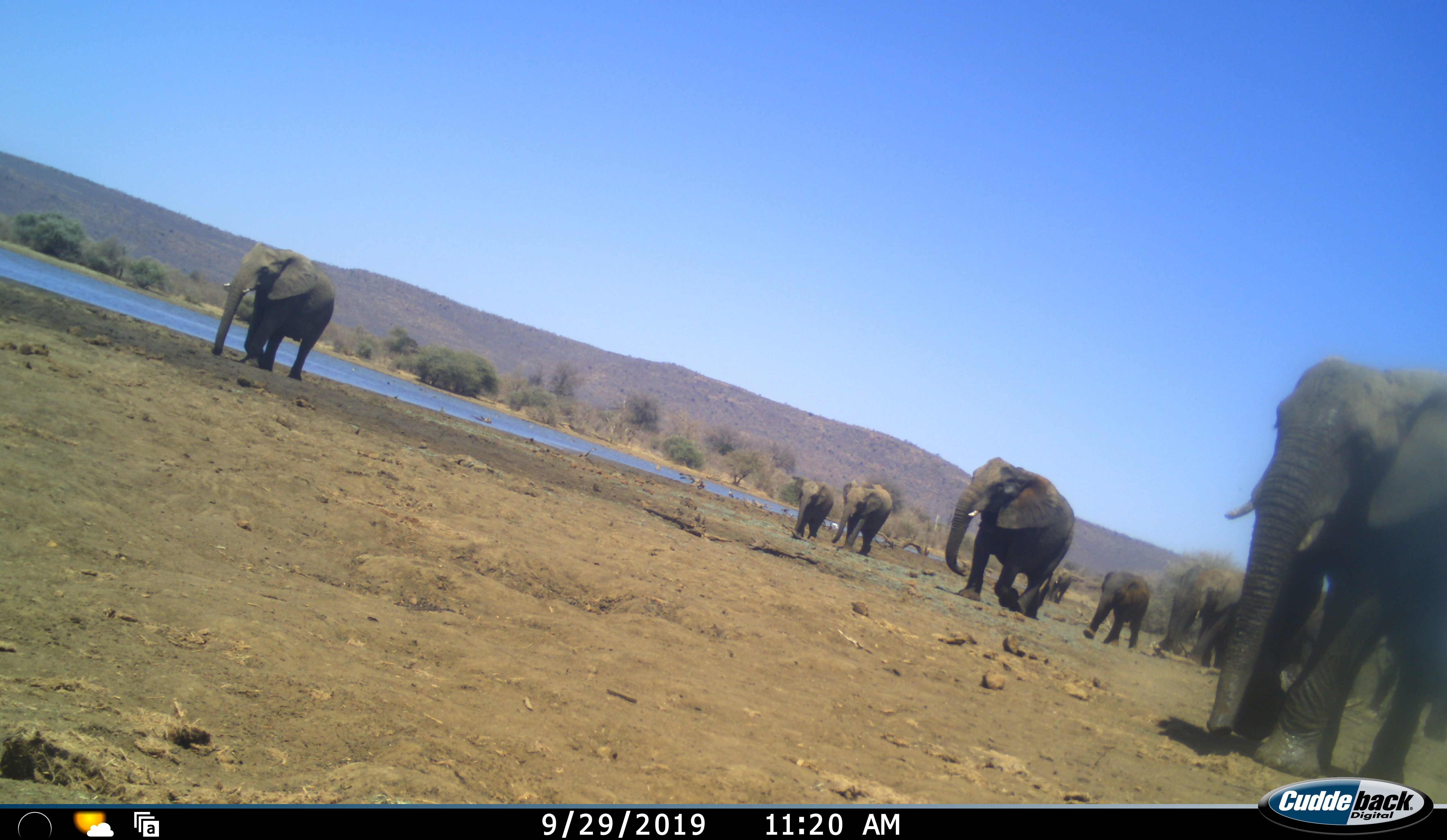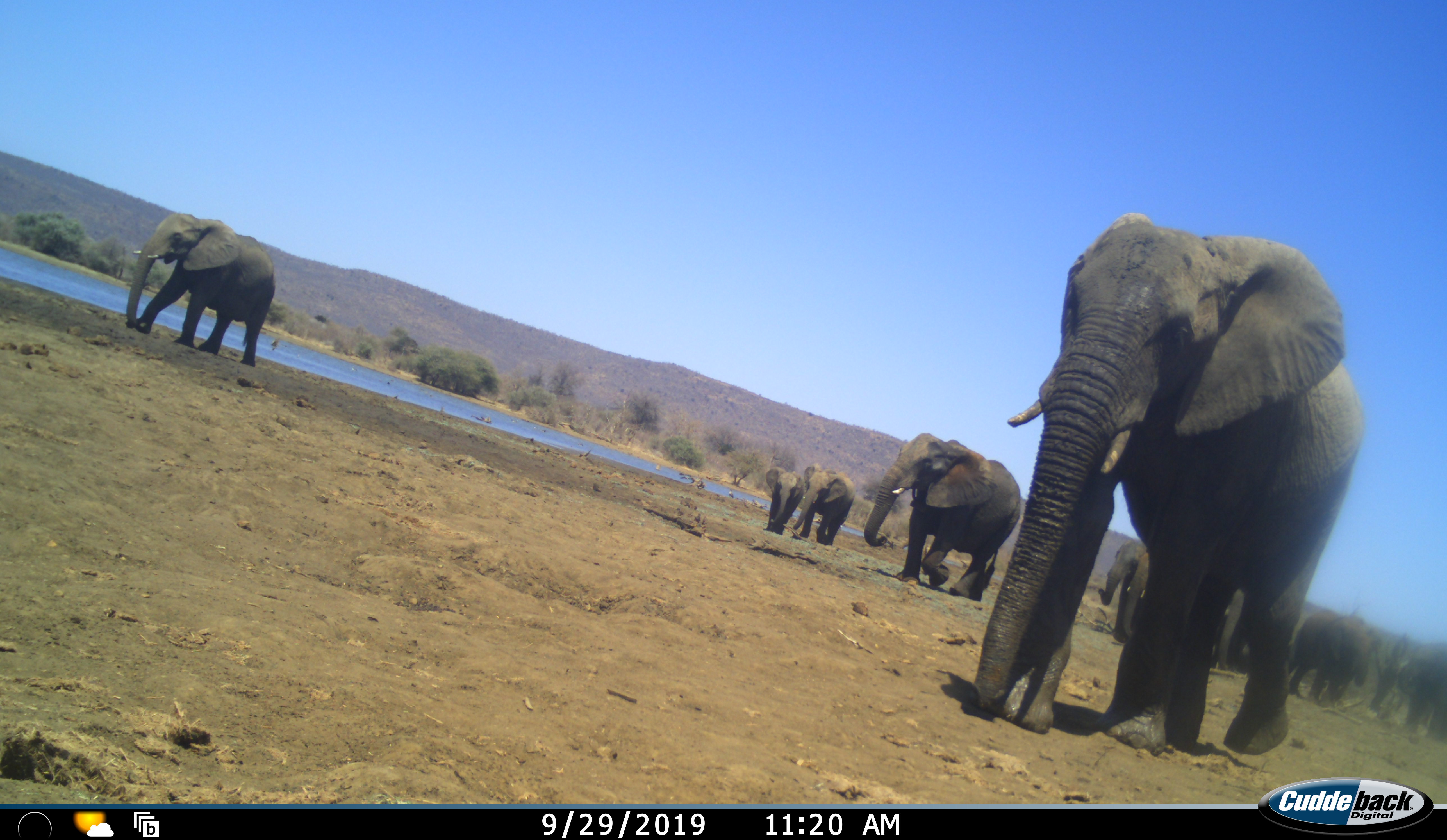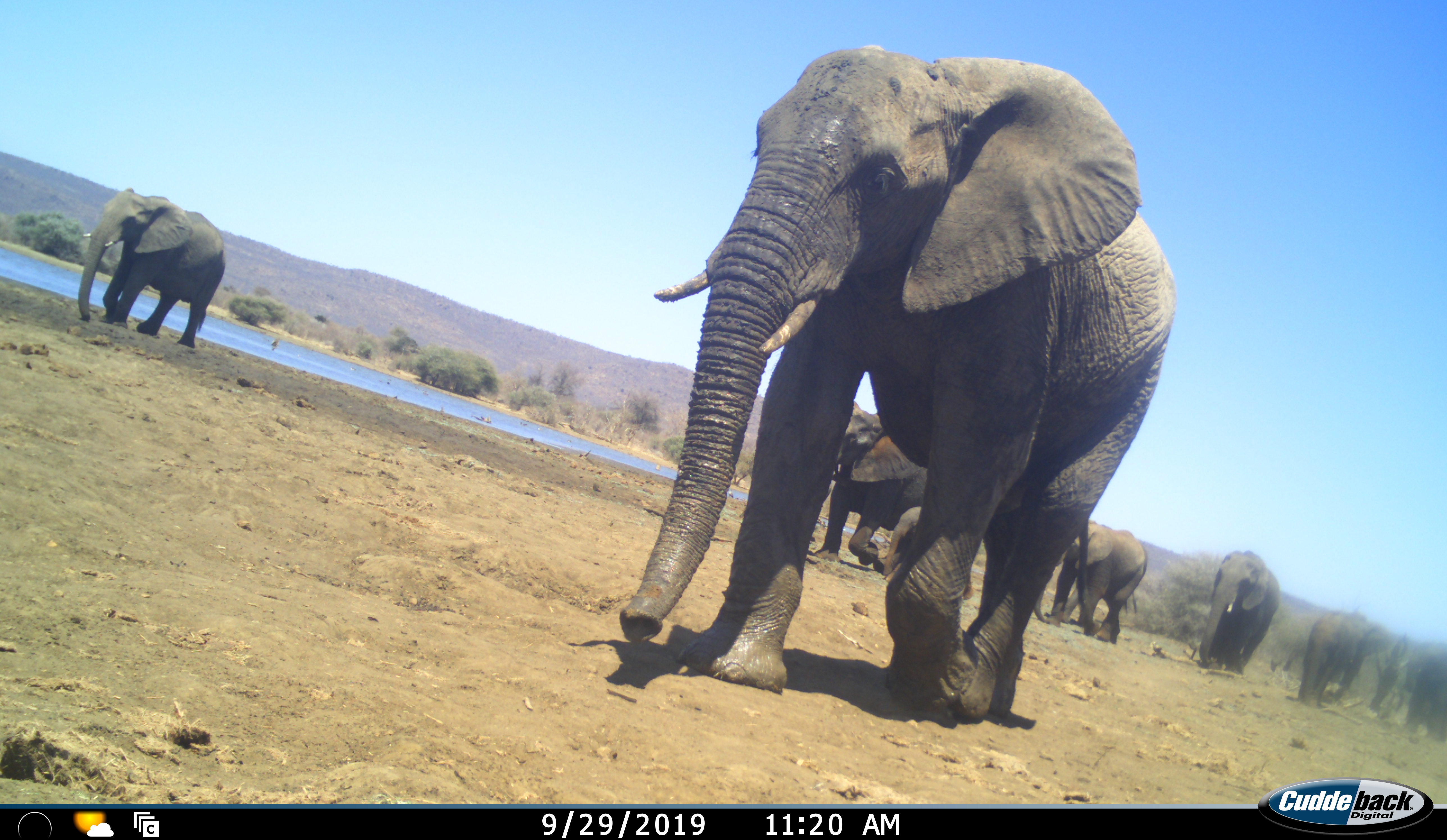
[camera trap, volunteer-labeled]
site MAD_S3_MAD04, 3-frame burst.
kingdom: Animalia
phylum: Chordata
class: Mammalia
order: Proboscidea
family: Elephantidae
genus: Loxodonta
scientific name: Loxodonta africana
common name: african bush elephant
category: elephant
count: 11-50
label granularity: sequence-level